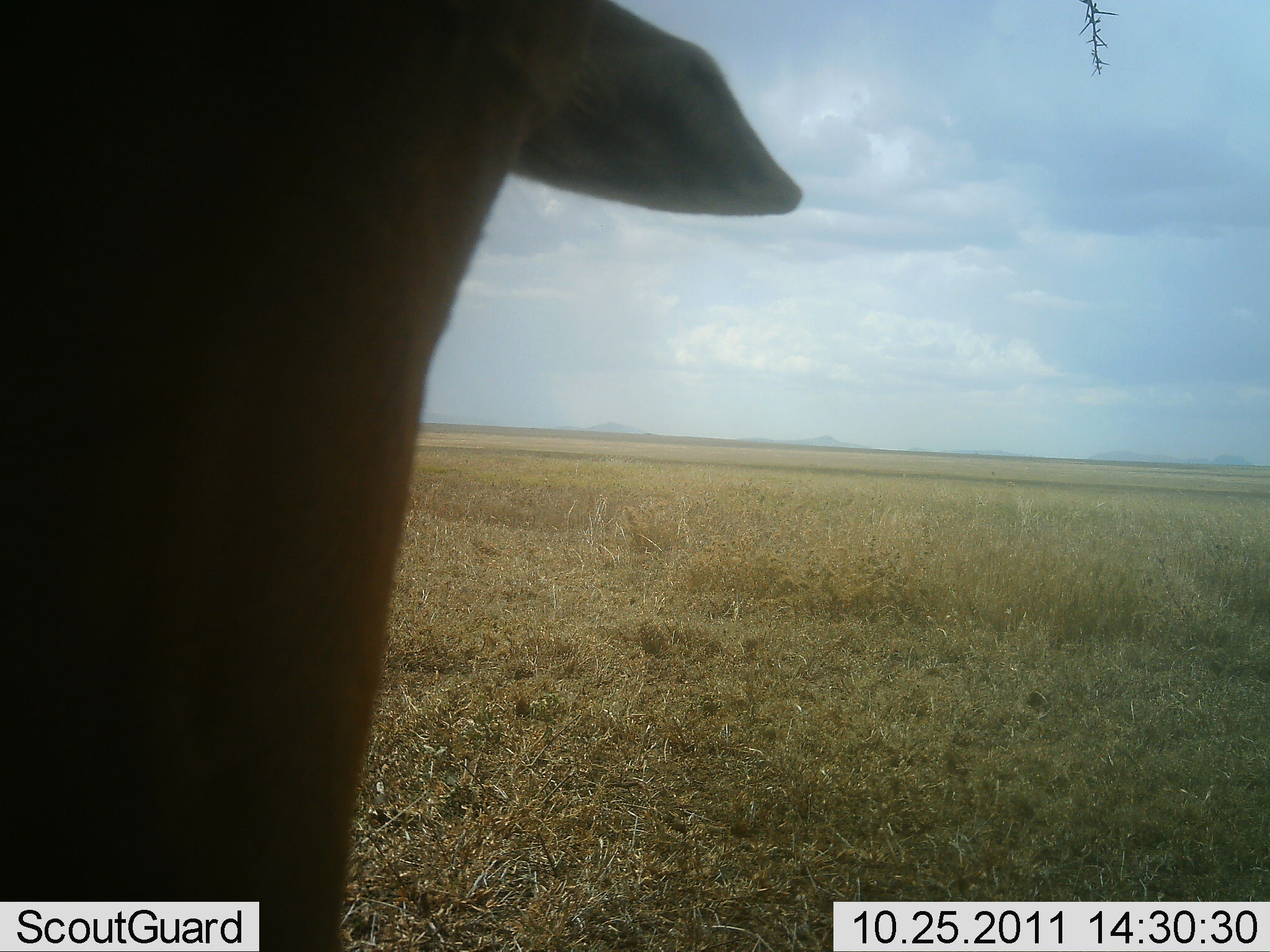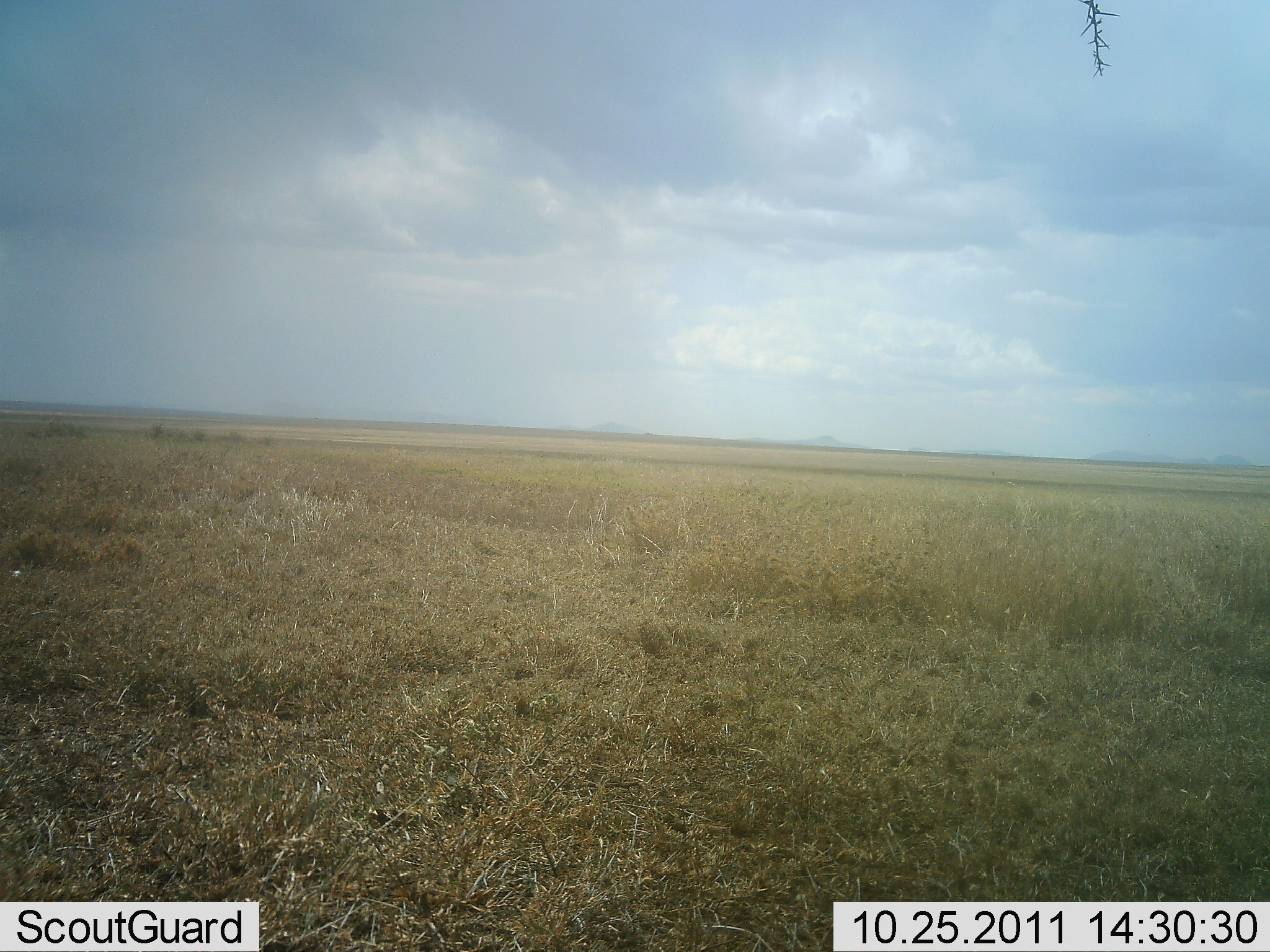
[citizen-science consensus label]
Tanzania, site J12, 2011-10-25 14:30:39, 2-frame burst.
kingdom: Animalia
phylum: Chordata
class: Mammalia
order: Artiodactyla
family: Bovidae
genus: Alcelaphus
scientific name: Alcelaphus buselaphus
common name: hartebeest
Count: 1.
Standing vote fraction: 50%.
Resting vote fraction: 0%.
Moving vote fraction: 25%.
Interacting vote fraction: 0%.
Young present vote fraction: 0%.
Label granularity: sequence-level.